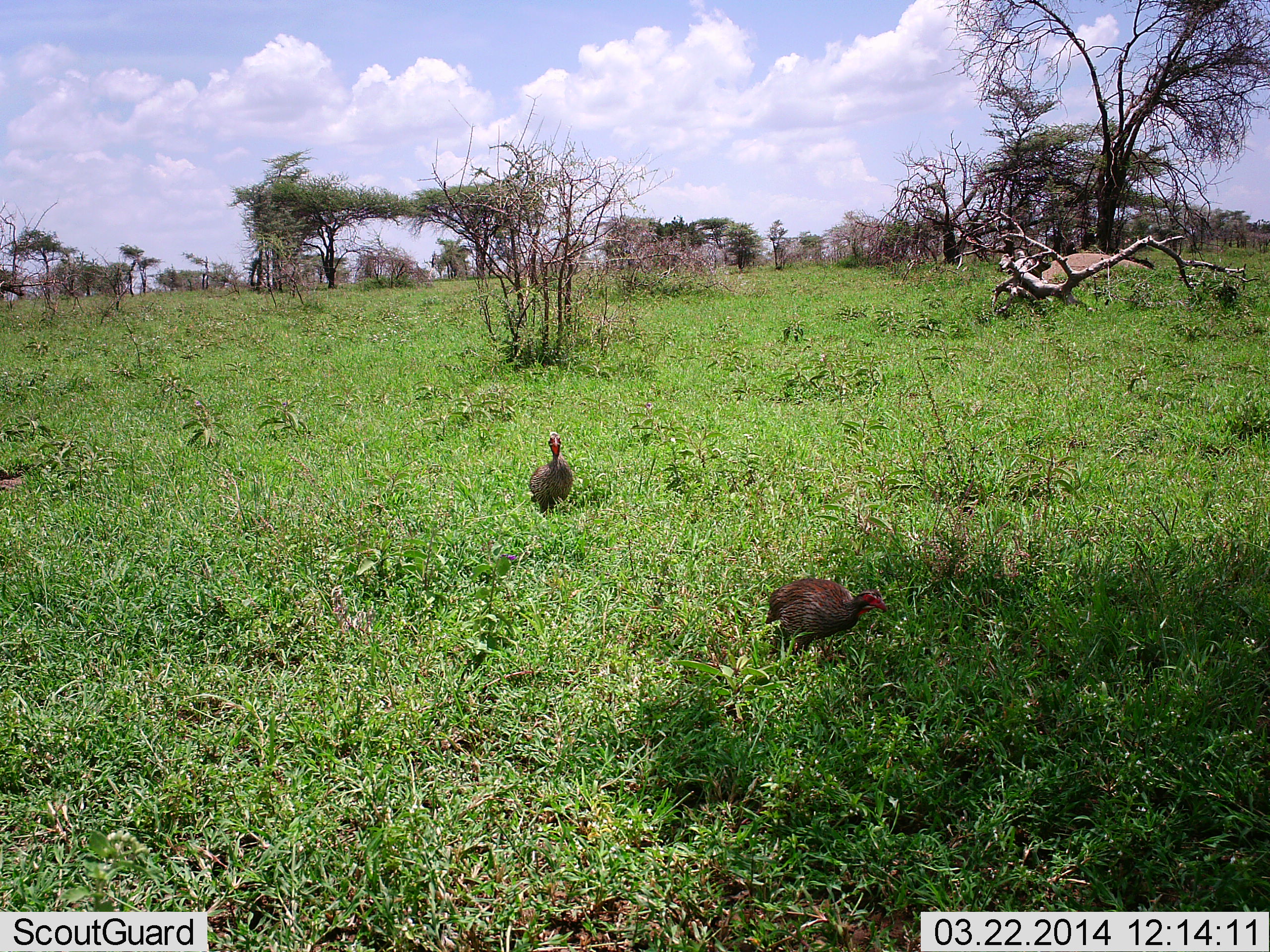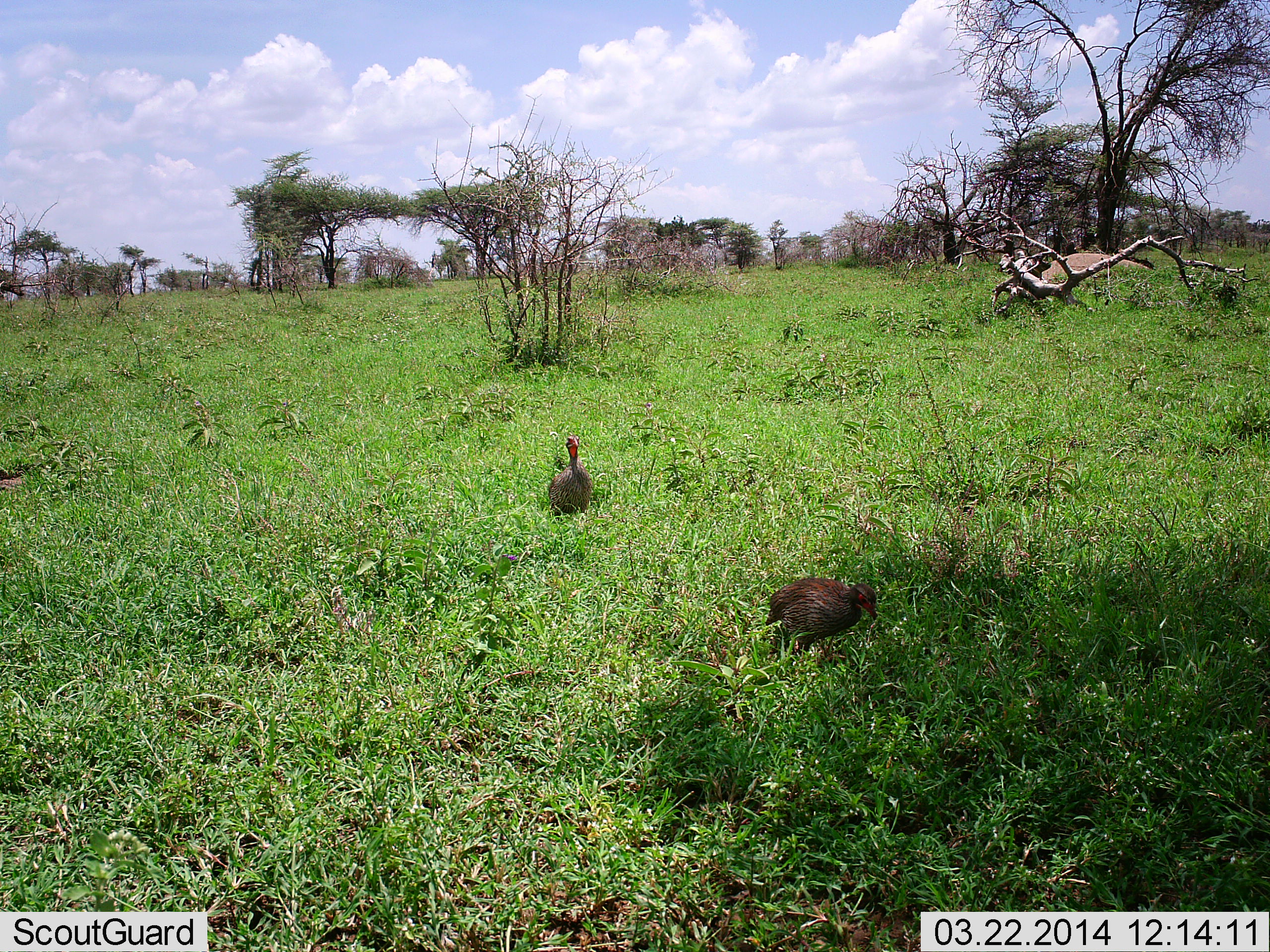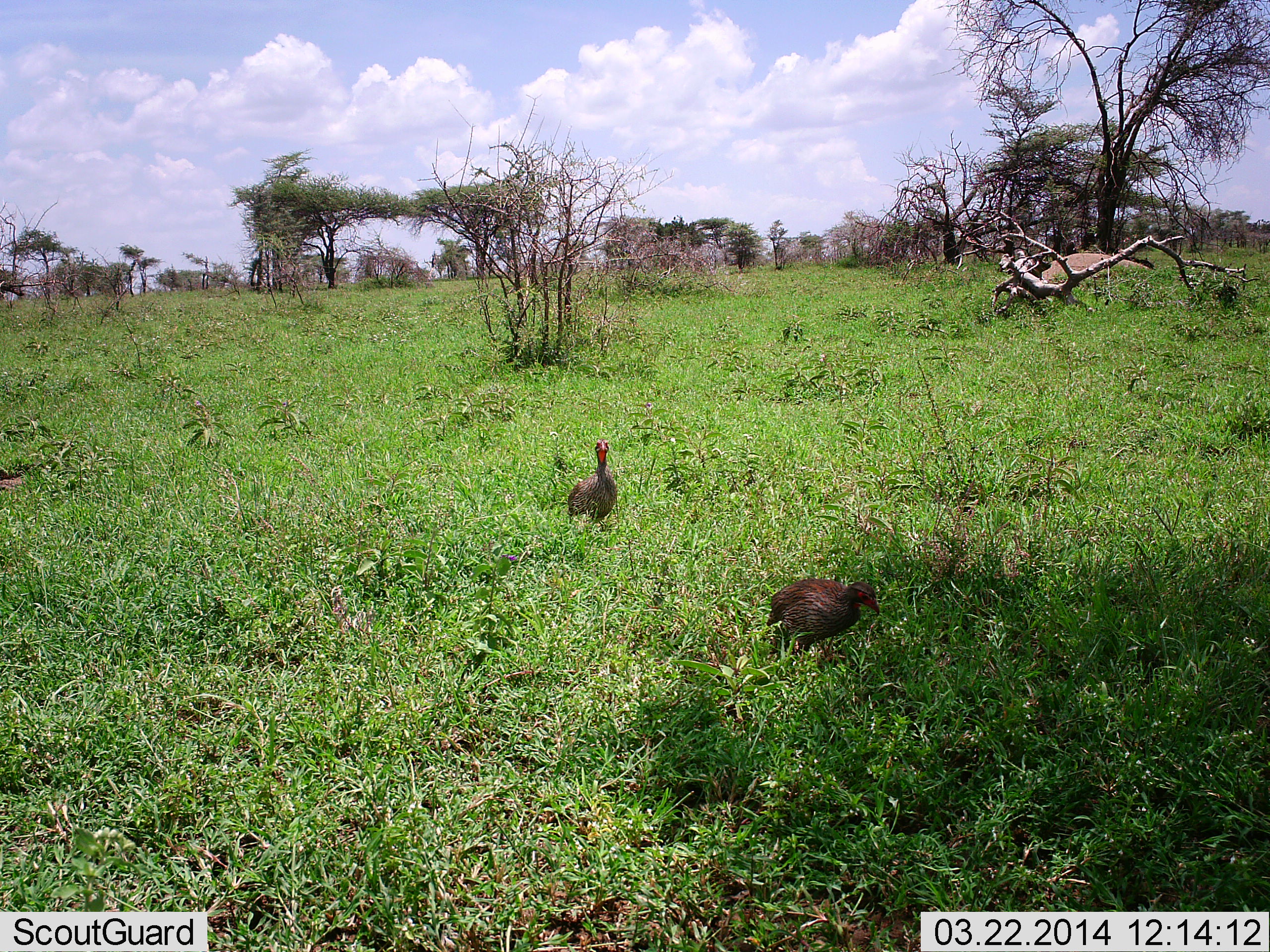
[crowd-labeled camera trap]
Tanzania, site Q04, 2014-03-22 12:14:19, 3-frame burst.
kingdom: Animalia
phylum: Chordata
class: Aves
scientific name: Aves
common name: bird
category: otherbird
Otherbird (bird) (Aves), count 2. Behavior (volunteer vote fractions): standing 20%, resting 0%, moving 70%, interacting 0%. Young present (vote fraction): 0%. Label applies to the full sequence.